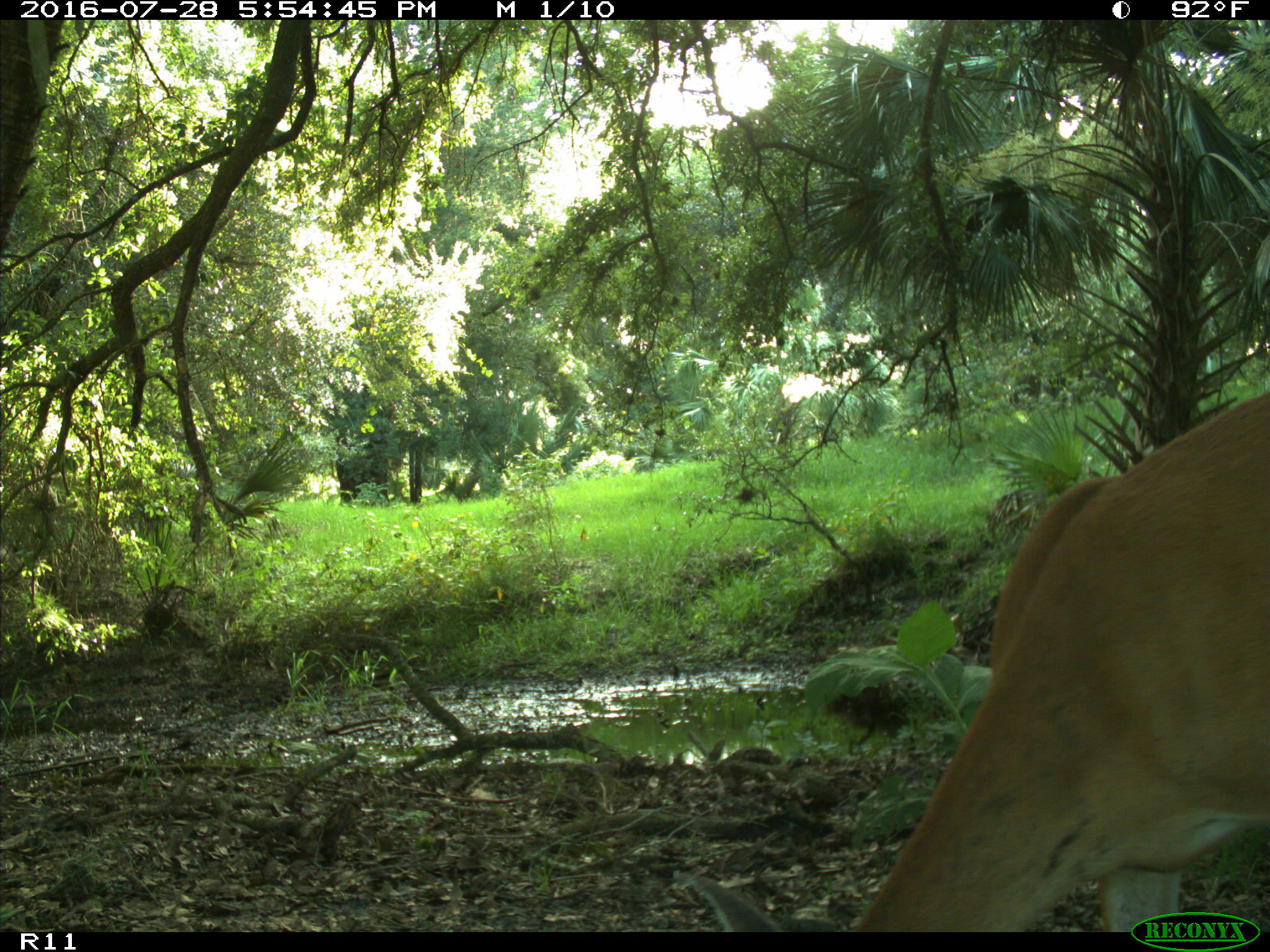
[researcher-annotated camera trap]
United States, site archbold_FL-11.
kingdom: Animalia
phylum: Chordata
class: Mammalia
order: Artiodactyla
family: Cervidae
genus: Odocoileus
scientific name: Odocoileus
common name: deer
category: unidentified deer